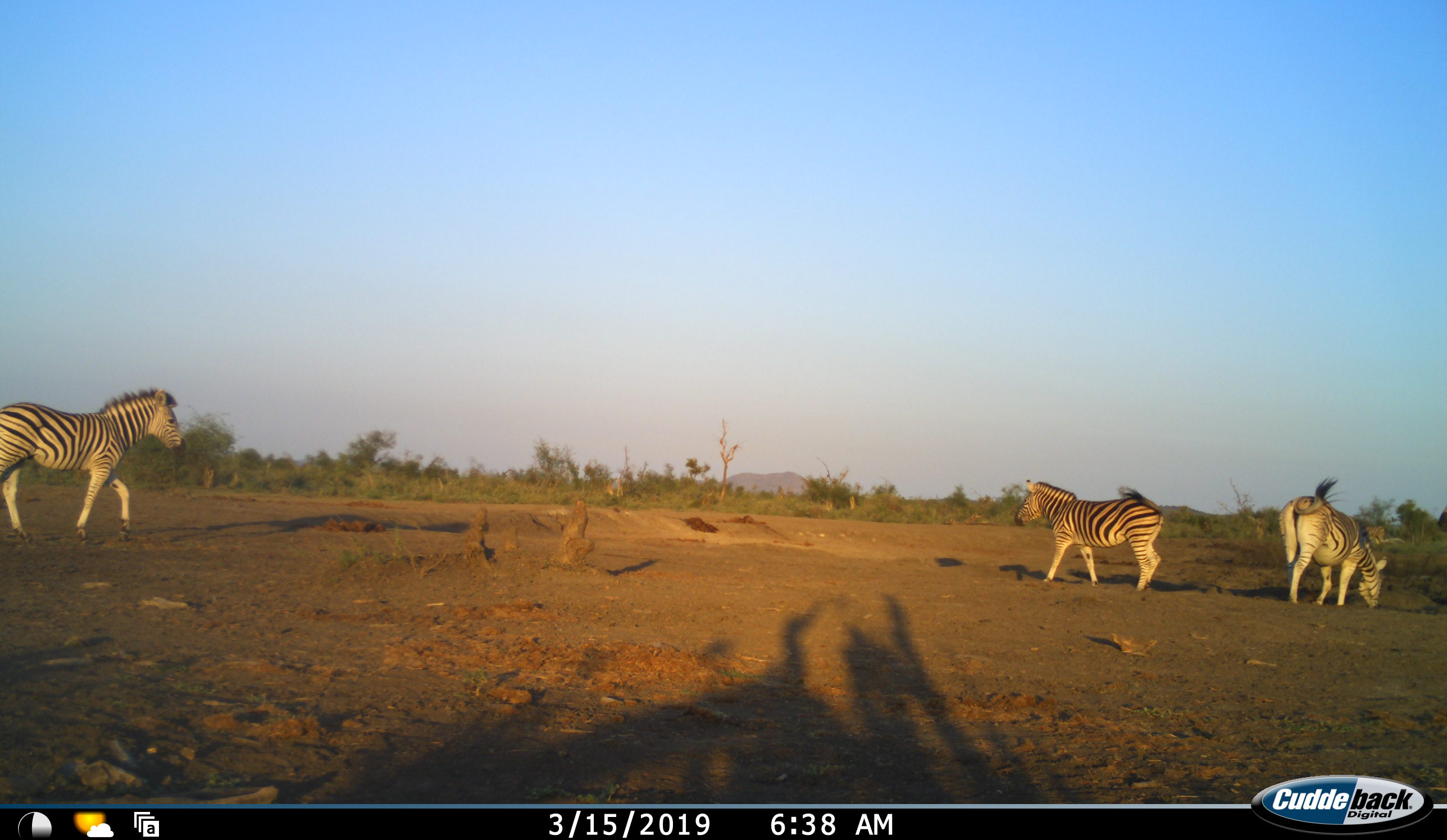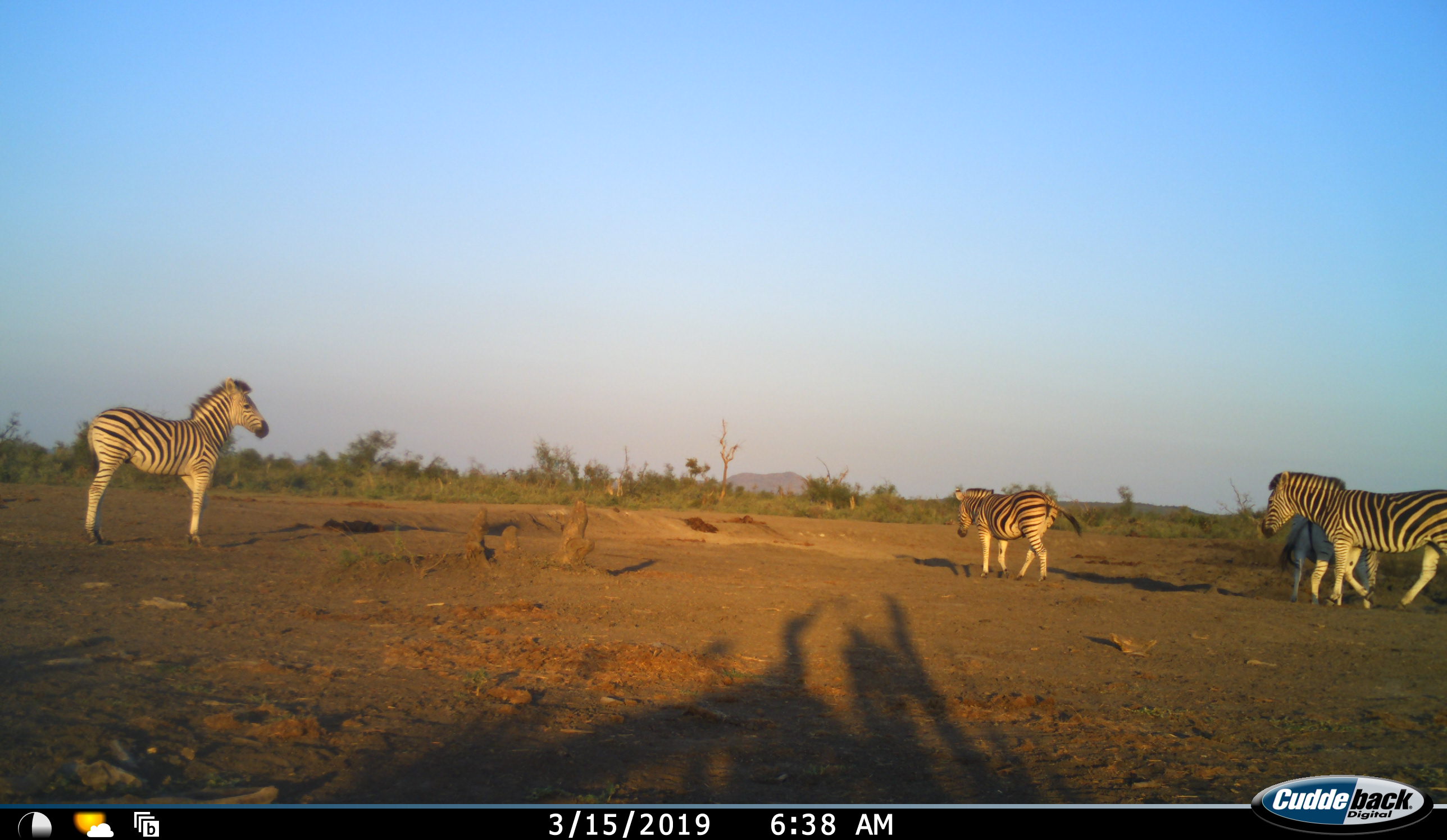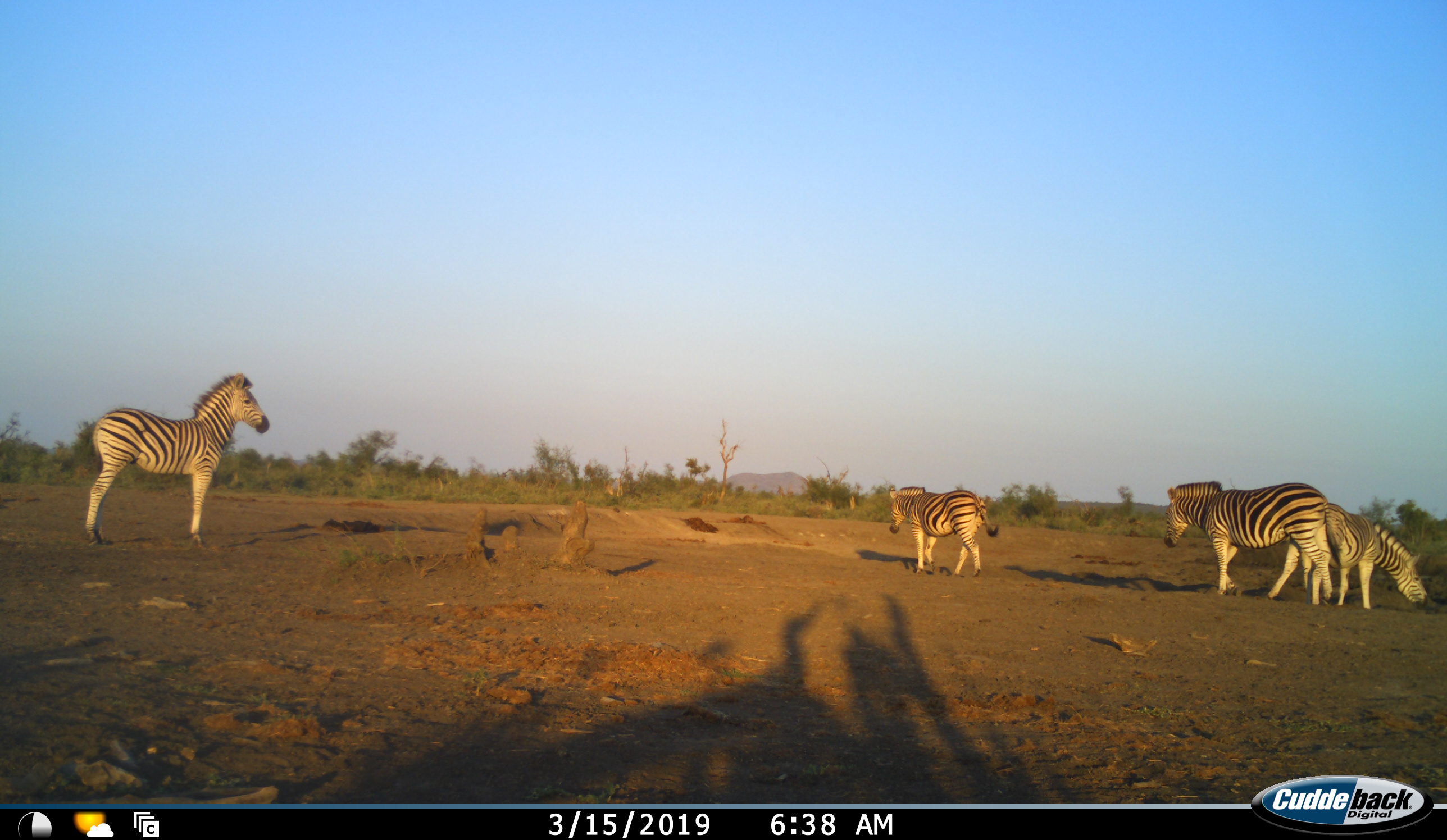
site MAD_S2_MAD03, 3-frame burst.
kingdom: Animalia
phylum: Chordata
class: Mammalia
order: Perissodactyla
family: Equidae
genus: Equus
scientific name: Equus quagga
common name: plains zebra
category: zebraplains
Zebraplains (plains zebra) (Equus quagga), count 4. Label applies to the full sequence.